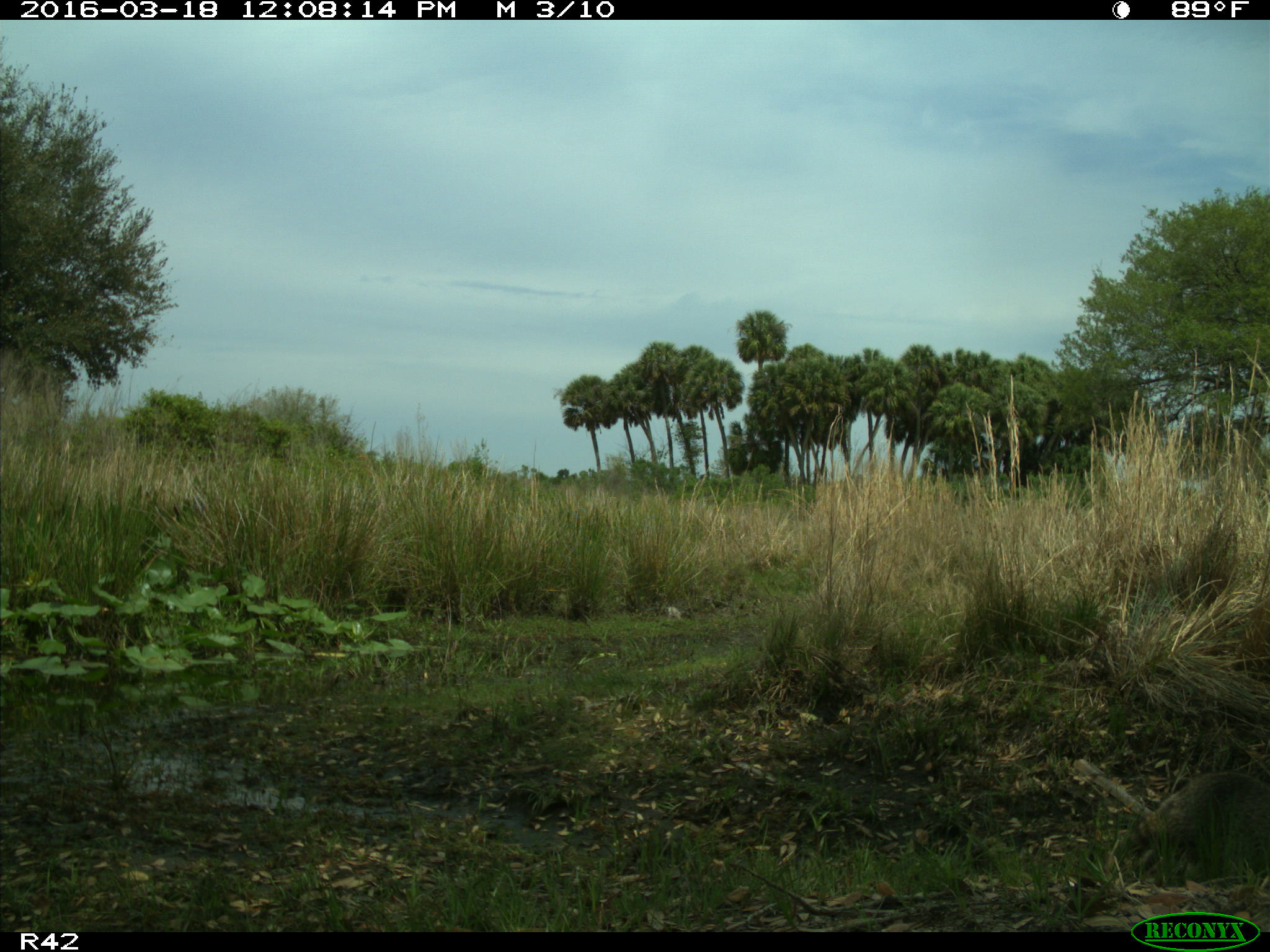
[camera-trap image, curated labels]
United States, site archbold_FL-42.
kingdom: Animalia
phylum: Chordata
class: Mammalia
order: Carnivora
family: Procyonidae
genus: Procyon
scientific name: Procyon lotor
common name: common raccoon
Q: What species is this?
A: Procyon lotor (common raccoon).